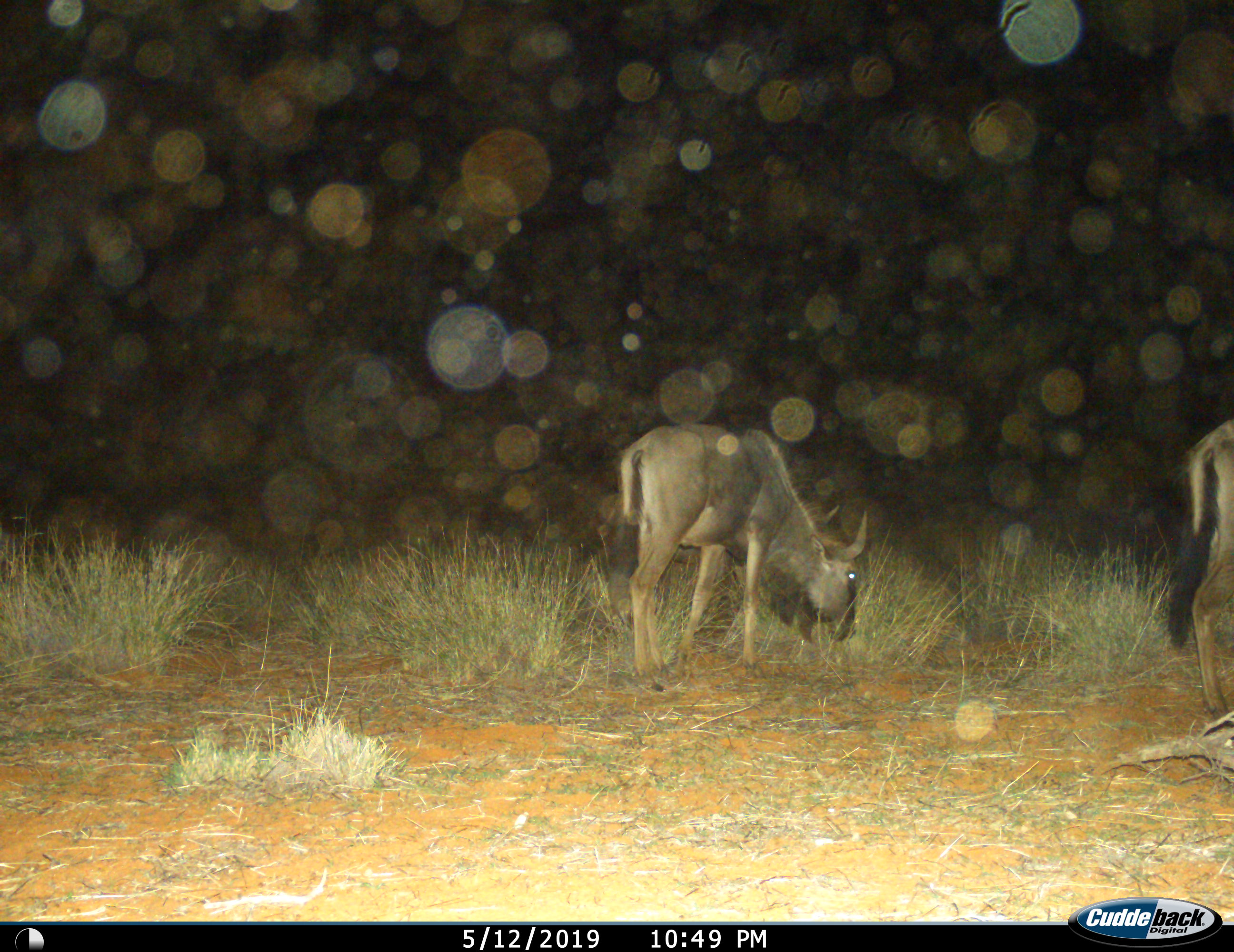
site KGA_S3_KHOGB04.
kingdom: Animalia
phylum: Chordata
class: Mammalia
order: Artiodactyla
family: Bovidae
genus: Connochaetes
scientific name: Connochaetes taurinus taurinus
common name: blue wildebeest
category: wildebeestblue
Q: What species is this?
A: Wildebeestblue (blue wildebeest) (Connochaetes taurinus taurinus).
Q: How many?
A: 2.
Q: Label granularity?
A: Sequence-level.